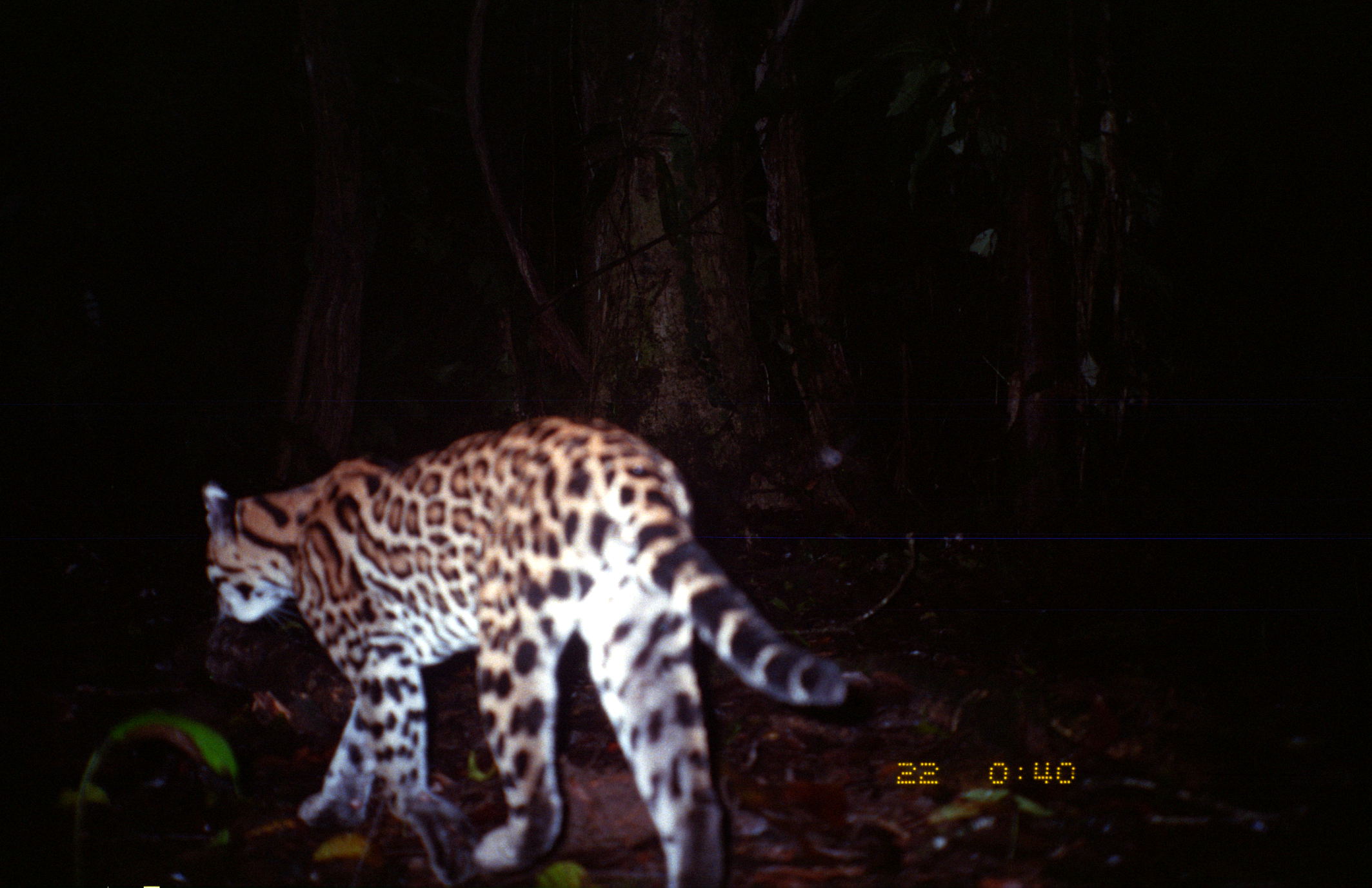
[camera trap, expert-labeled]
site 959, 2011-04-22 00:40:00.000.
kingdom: Animalia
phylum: Chordata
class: Mammalia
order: Carnivora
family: Felidae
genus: Leopardus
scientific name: Leopardus pardalis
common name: ocelot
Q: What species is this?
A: Leopardus pardalis (ocelot).